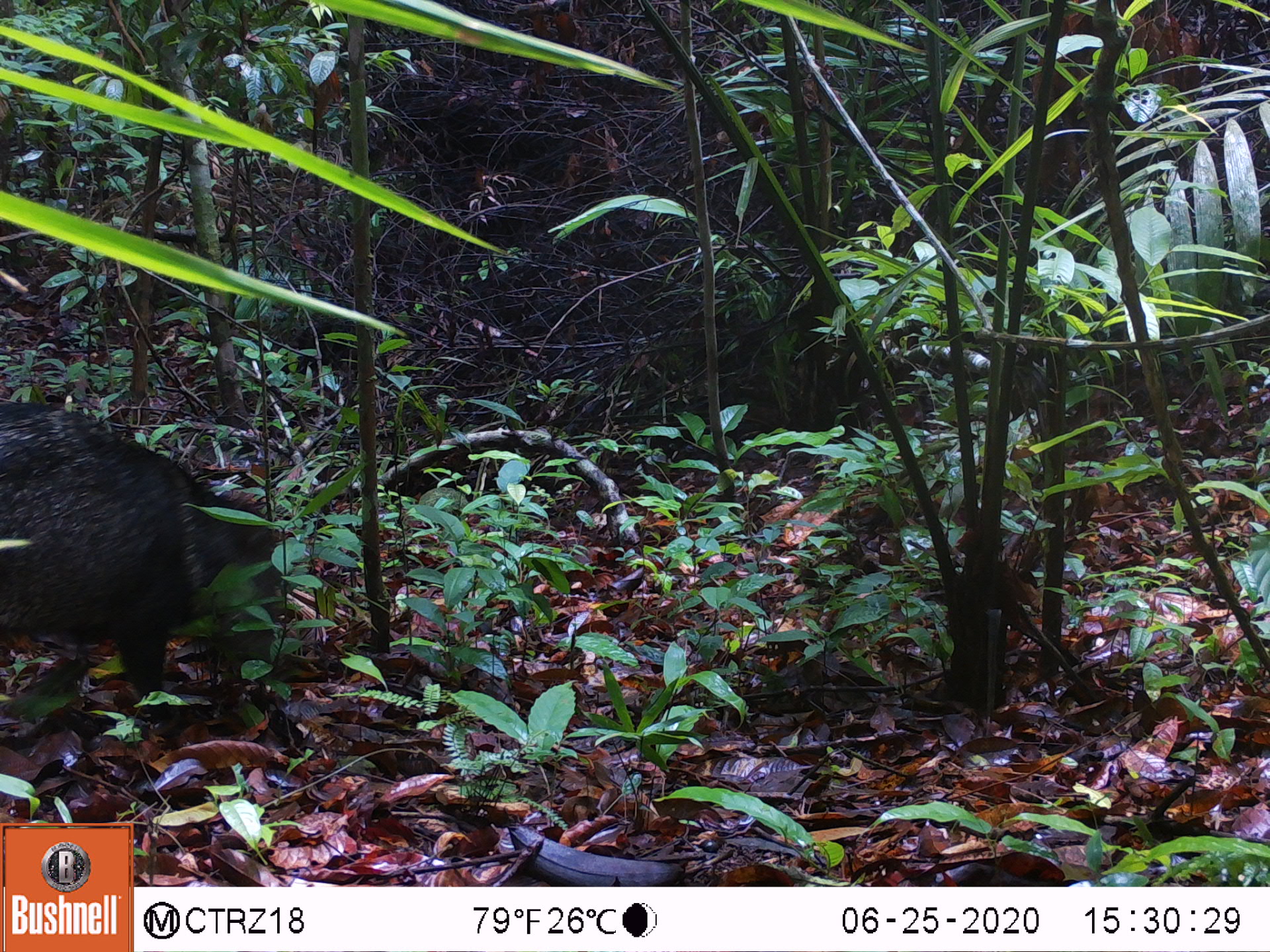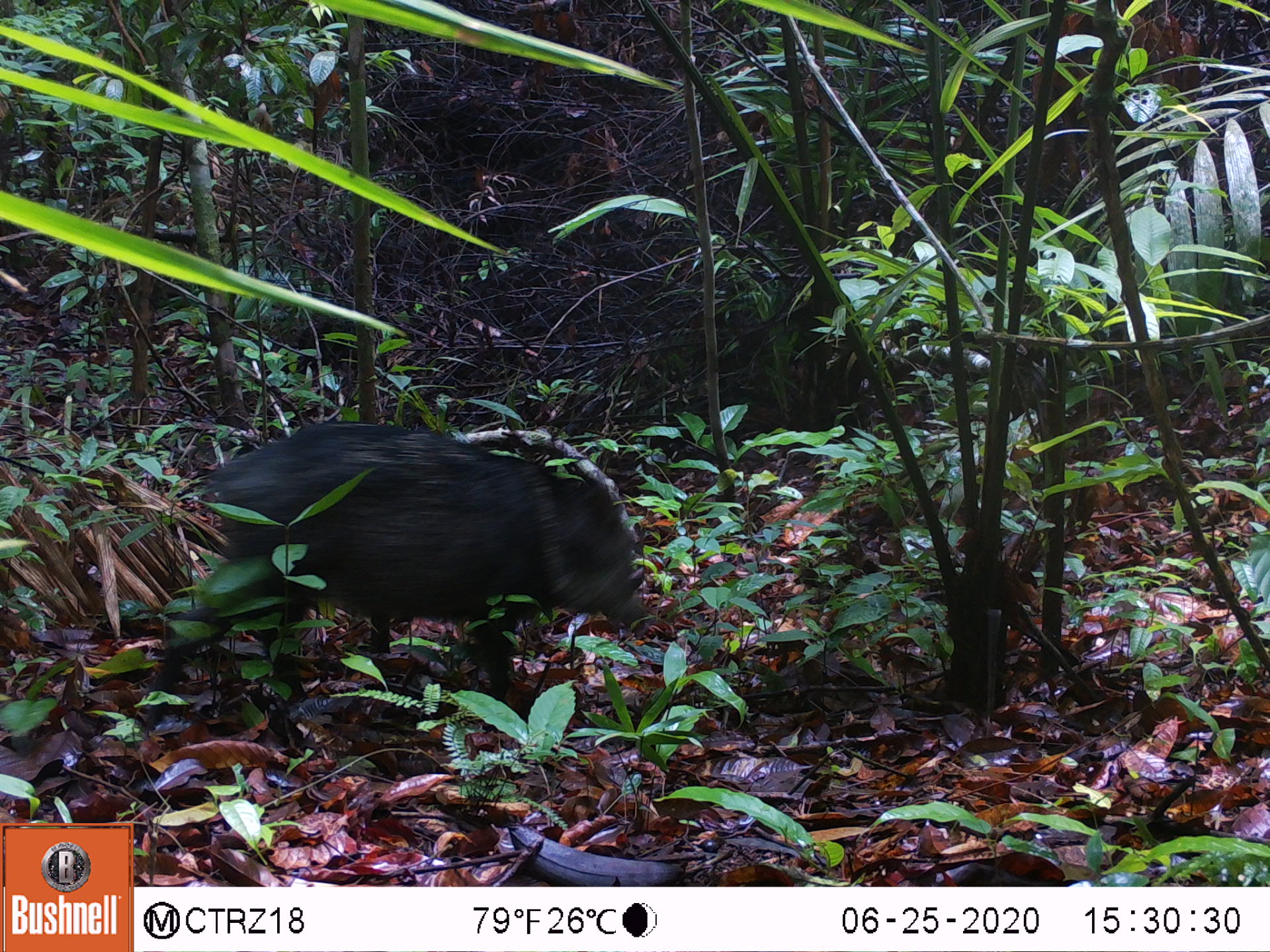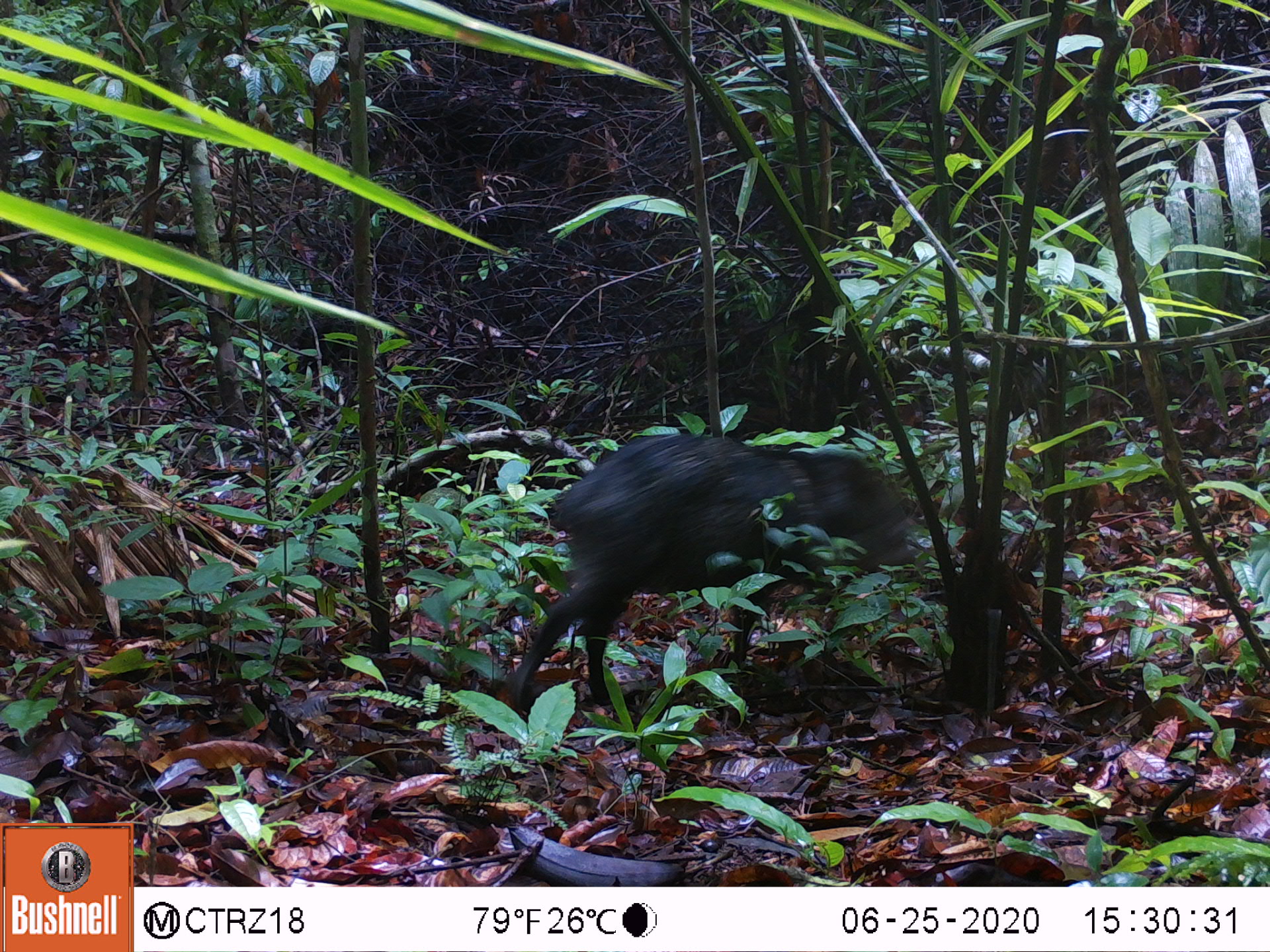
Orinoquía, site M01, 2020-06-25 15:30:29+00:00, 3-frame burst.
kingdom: Animalia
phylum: Chordata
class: Mammalia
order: Artiodactyla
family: Tayassuidae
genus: Pecari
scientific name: Pecari tajacu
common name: collared peccary